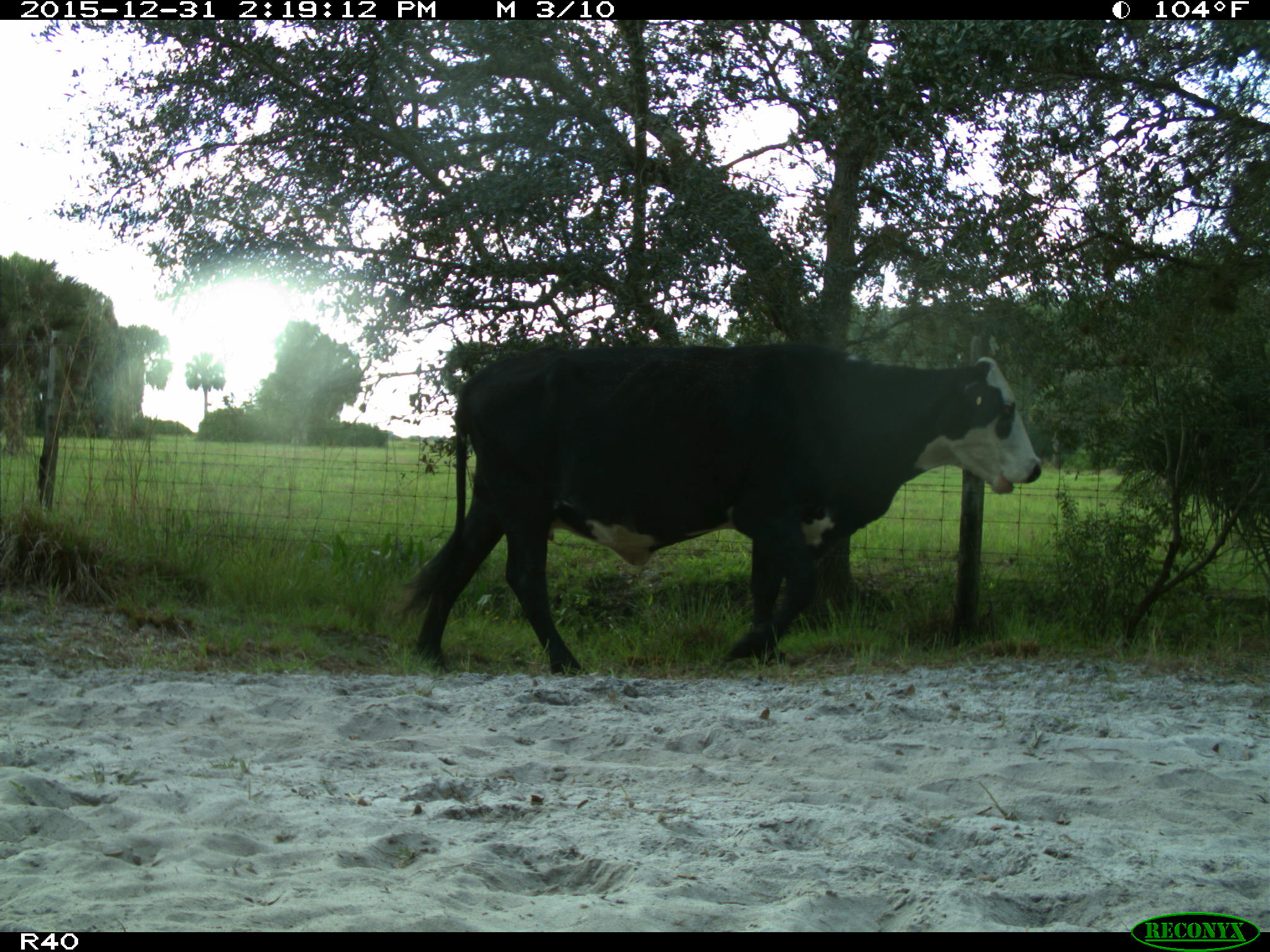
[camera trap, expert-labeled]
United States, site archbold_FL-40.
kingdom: Animalia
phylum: Chordata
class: Mammalia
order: Artiodactyla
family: Bovidae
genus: Bos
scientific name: Bos taurus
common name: domestic cow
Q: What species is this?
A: Bos taurus (domestic cow).